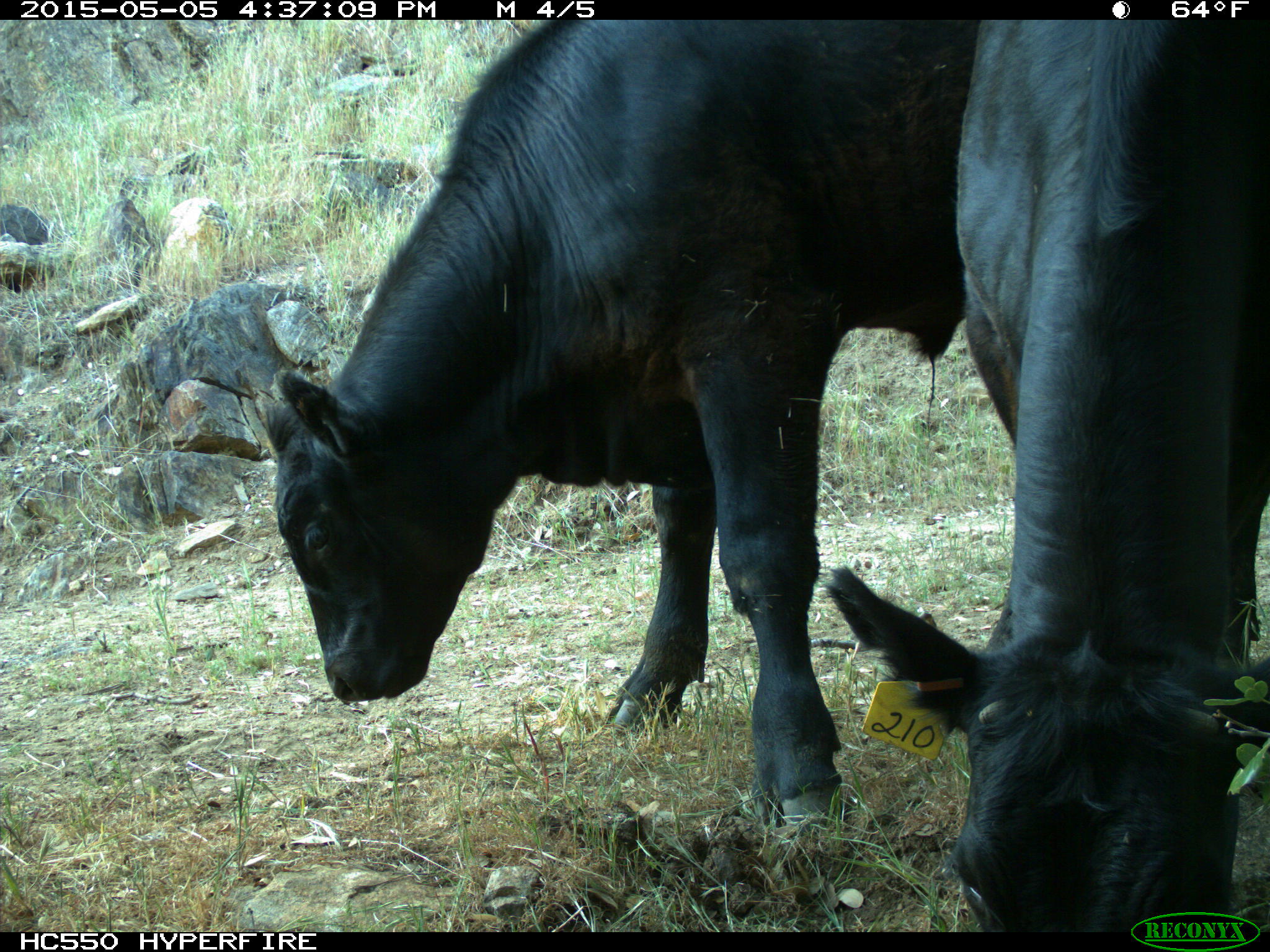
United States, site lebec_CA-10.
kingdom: Animalia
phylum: Chordata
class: Mammalia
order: Artiodactyla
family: Bovidae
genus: Bos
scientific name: Bos taurus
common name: domestic cow